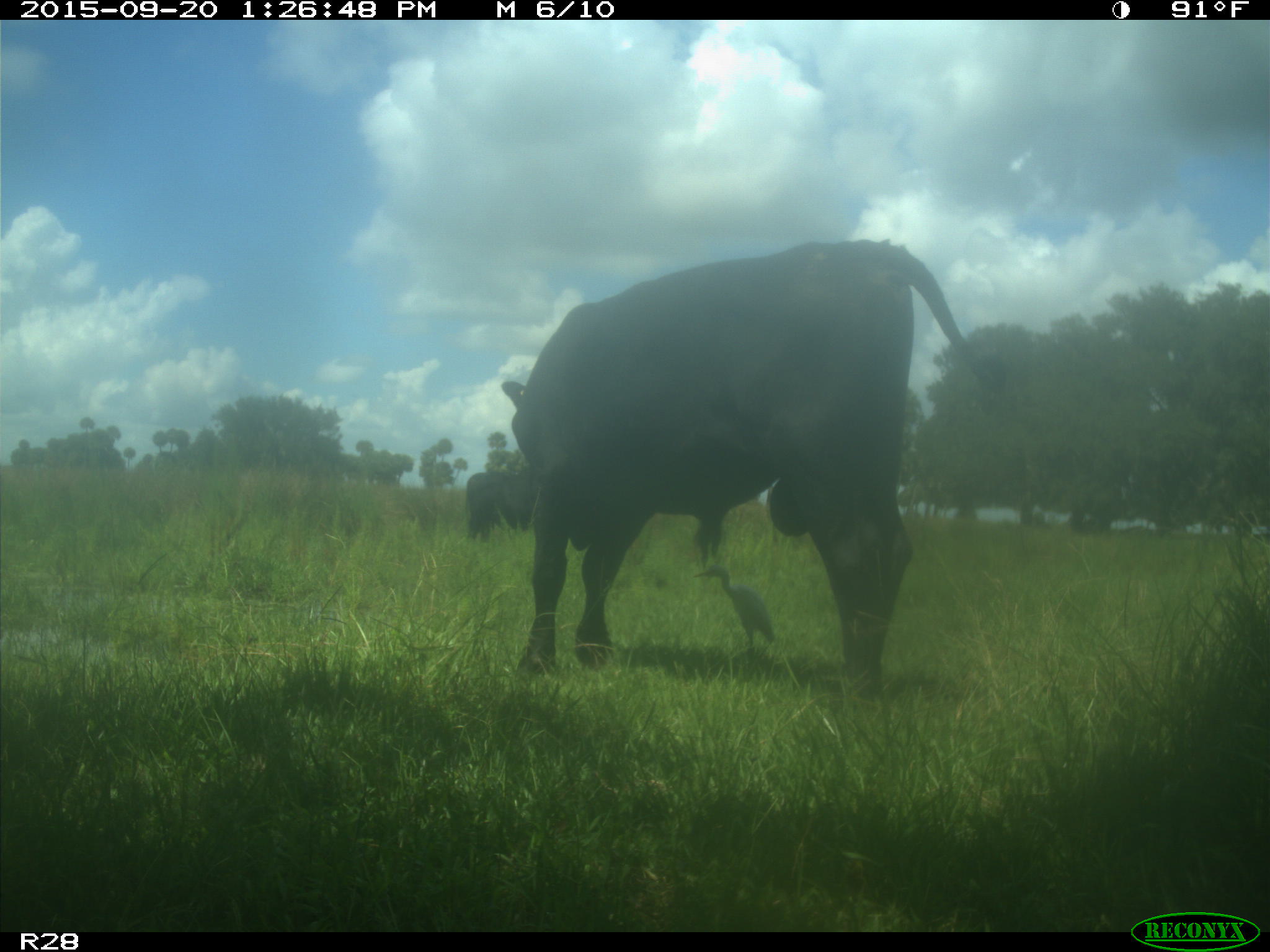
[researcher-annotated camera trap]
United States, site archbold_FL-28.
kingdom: Animalia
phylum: Chordata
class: Mammalia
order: Artiodactyla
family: Bovidae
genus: Bos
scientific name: Bos taurus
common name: domestic cow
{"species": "Bos taurus (domestic cow)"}